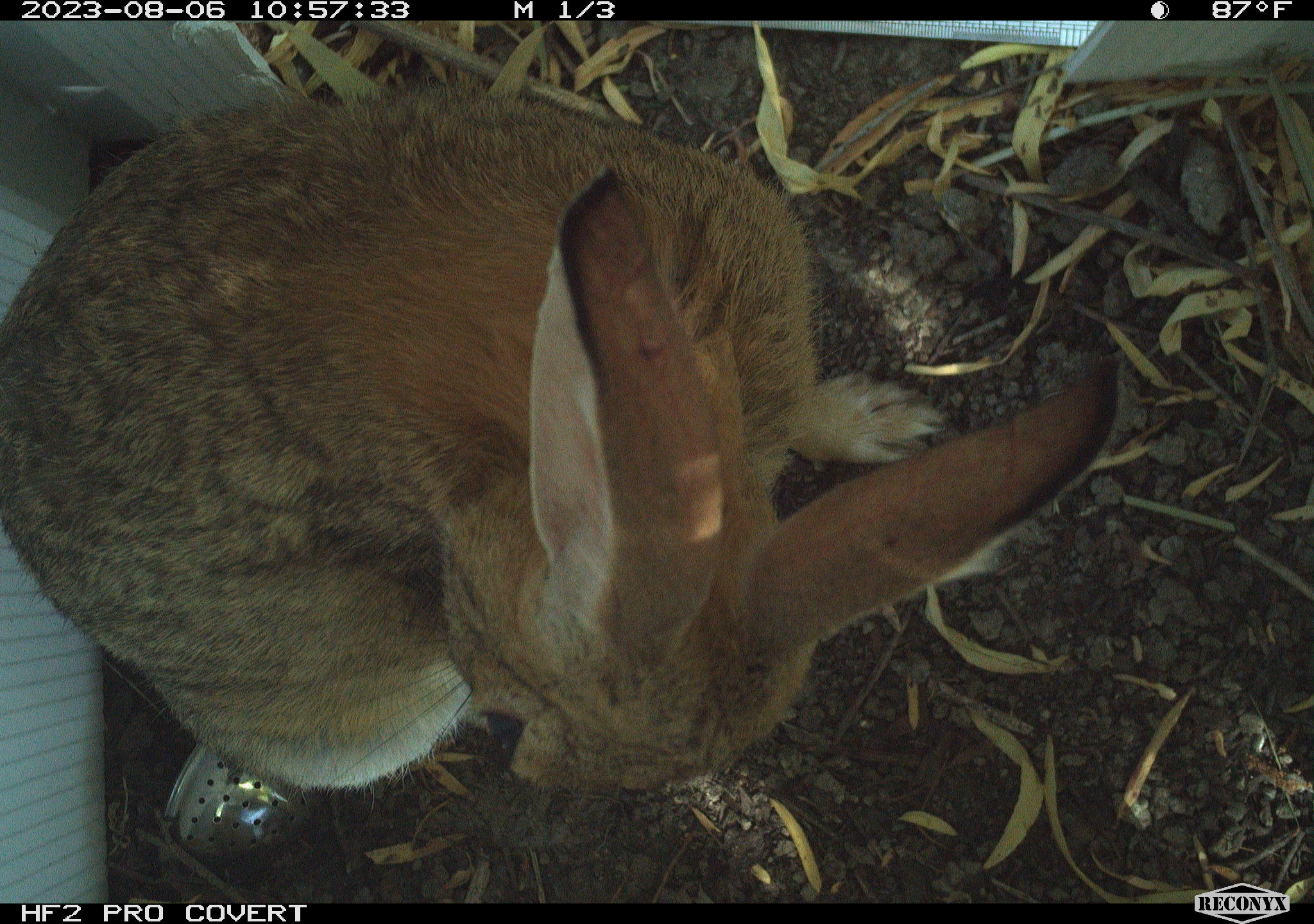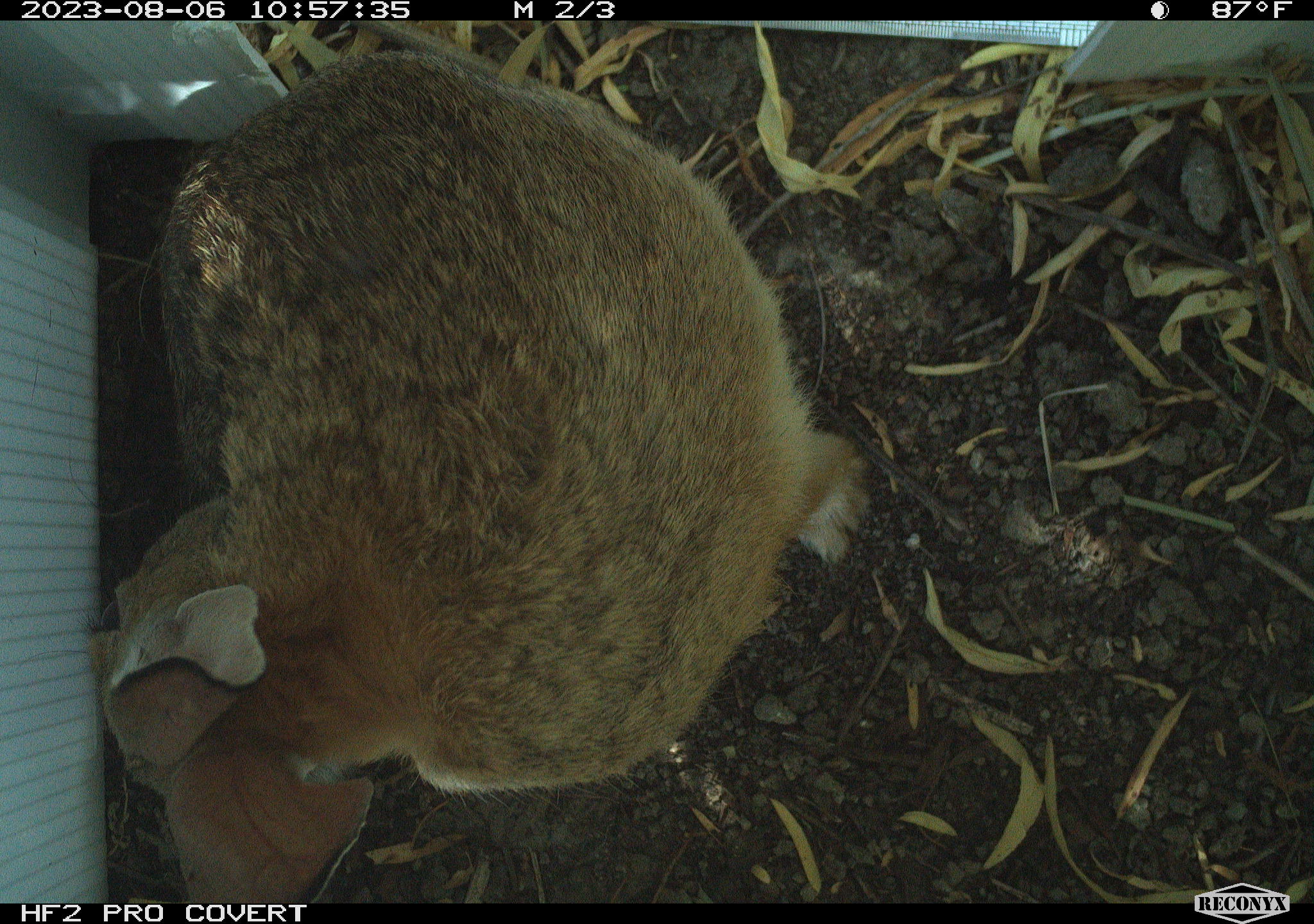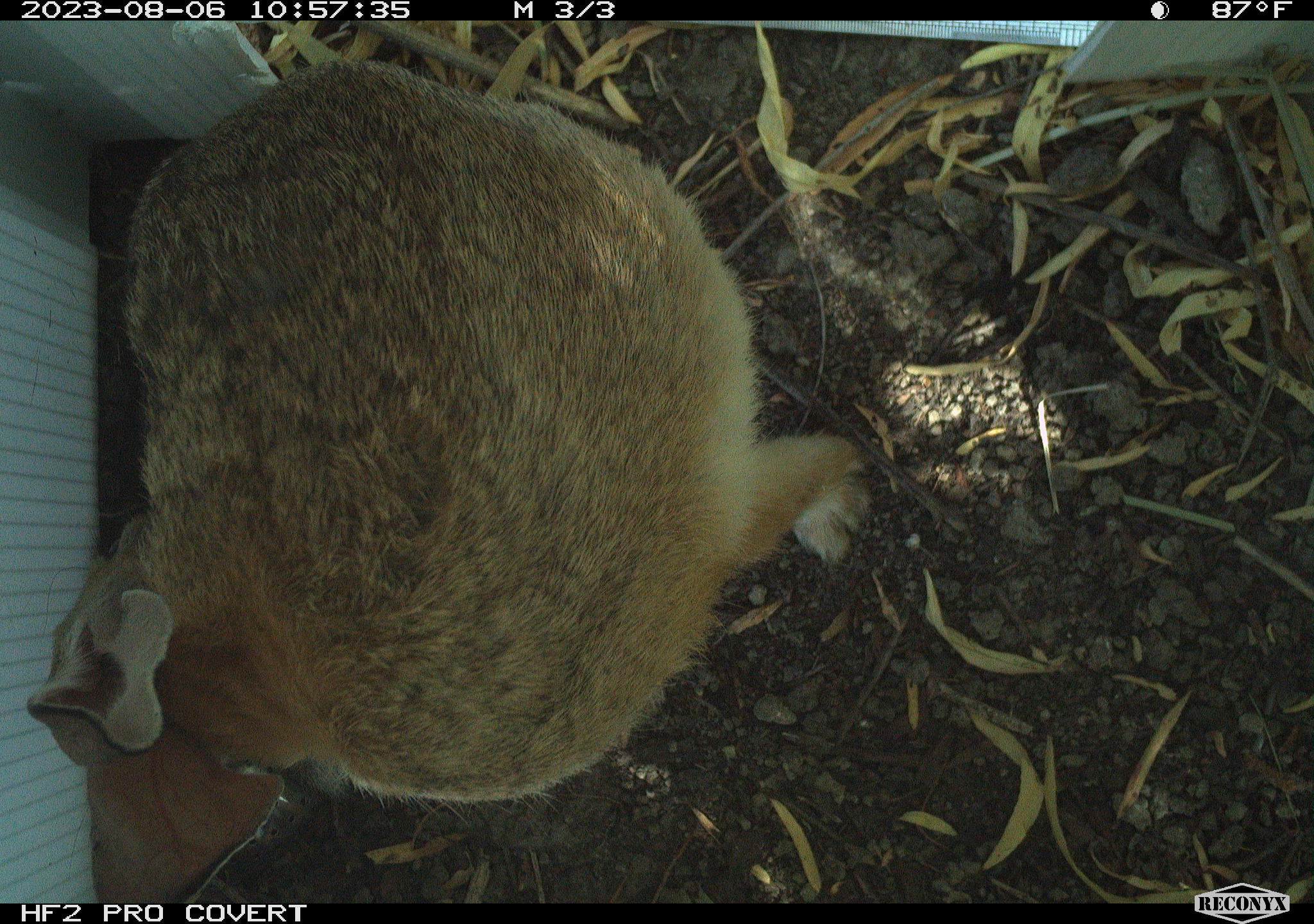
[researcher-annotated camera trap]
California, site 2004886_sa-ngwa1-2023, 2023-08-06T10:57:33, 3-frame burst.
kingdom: Animalia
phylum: Chordata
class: Mammalia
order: Lagomorpha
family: Leporidae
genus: Sylvilagus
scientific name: Sylvilagus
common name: cottontail rabbits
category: sylvilagus species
Sylvilagus species (cottontail rabbits) (Sylvilagus).